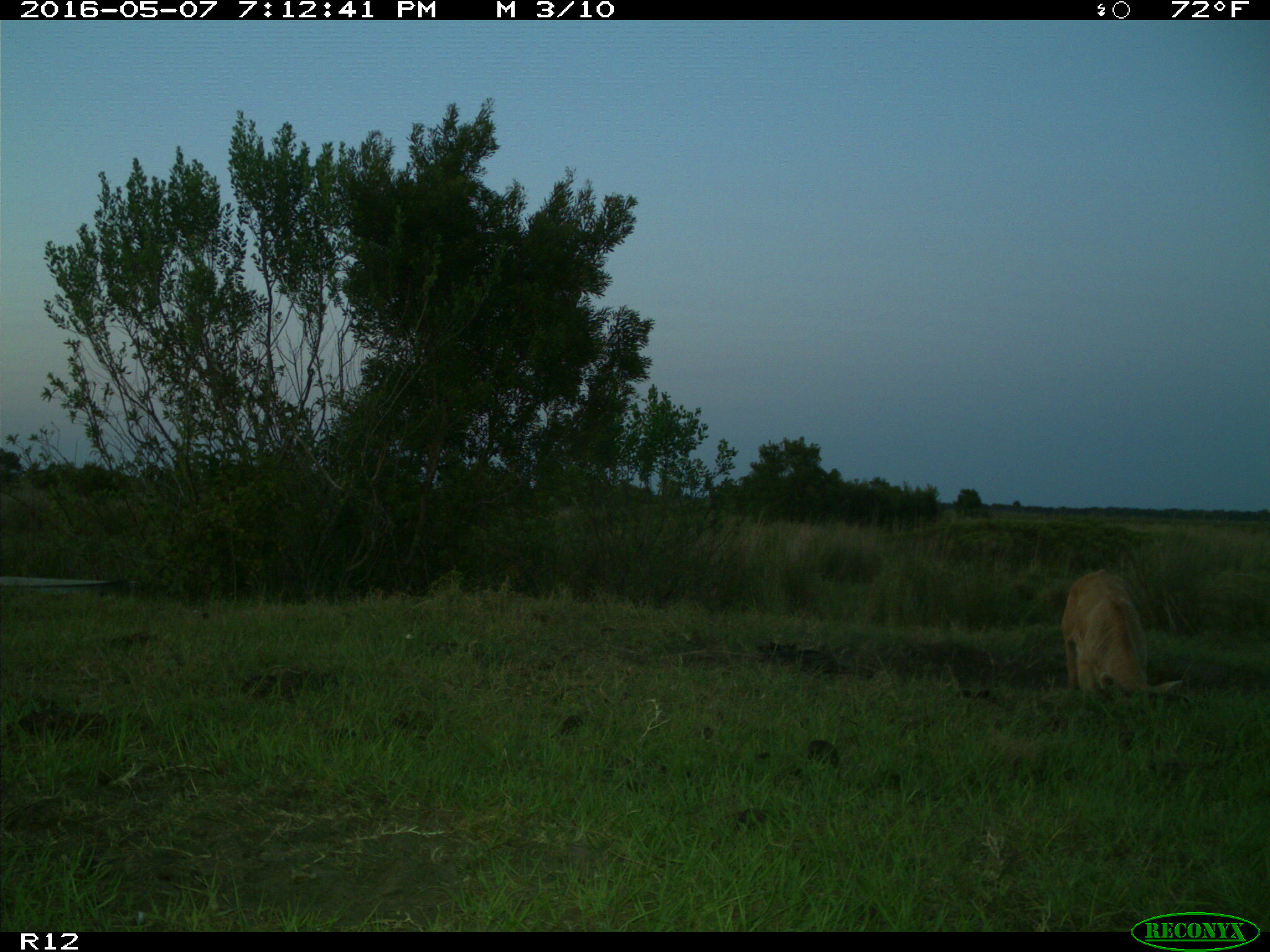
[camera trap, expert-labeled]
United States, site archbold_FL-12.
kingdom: Animalia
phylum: Chordata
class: Mammalia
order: Artiodactyla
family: Bovidae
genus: Bos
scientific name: Bos taurus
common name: domestic cow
Bos taurus (domestic cow).